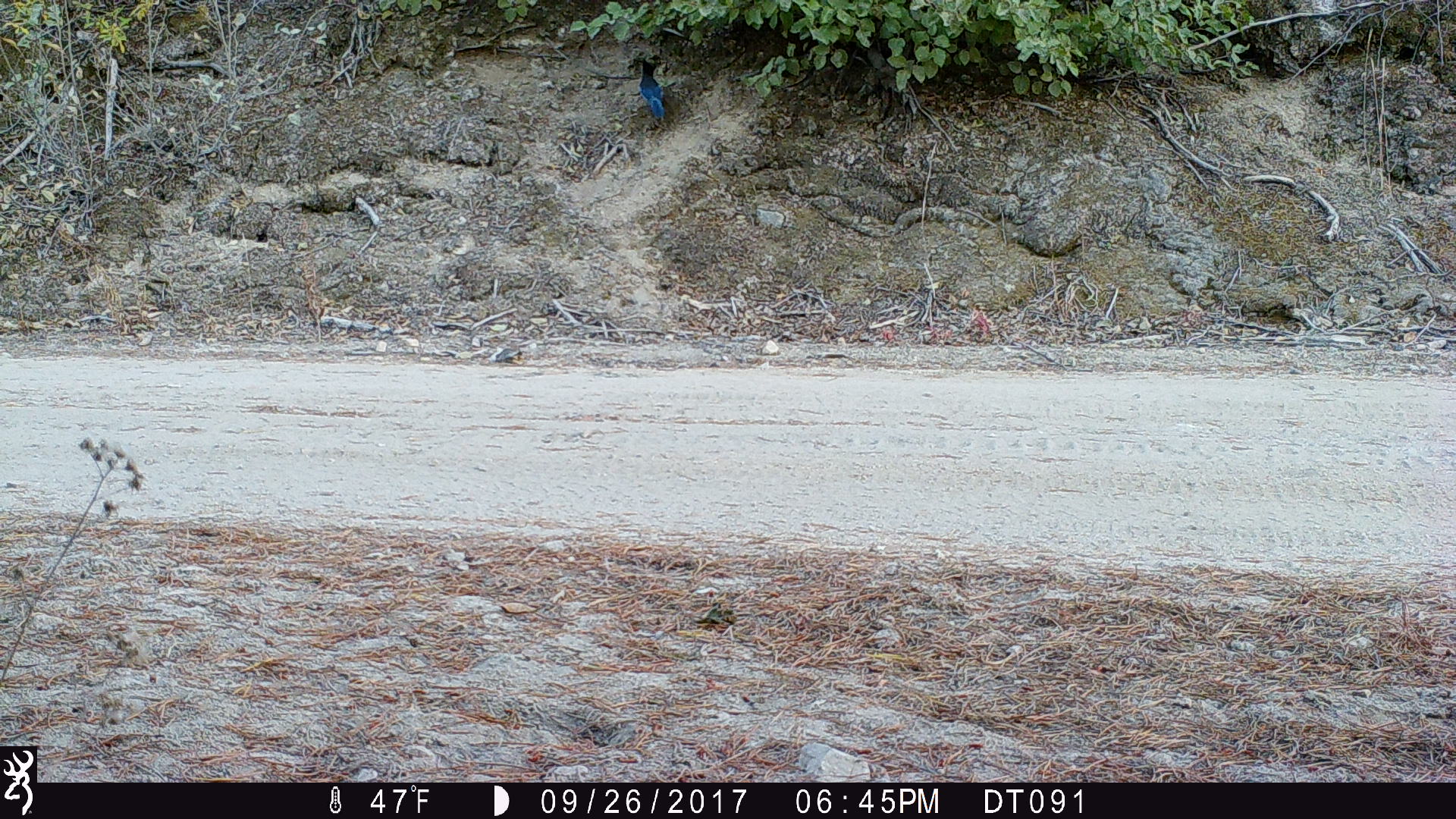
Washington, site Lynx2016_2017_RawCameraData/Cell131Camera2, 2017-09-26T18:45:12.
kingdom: Animalia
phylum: Chordata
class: Aves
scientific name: Aves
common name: birds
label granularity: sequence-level